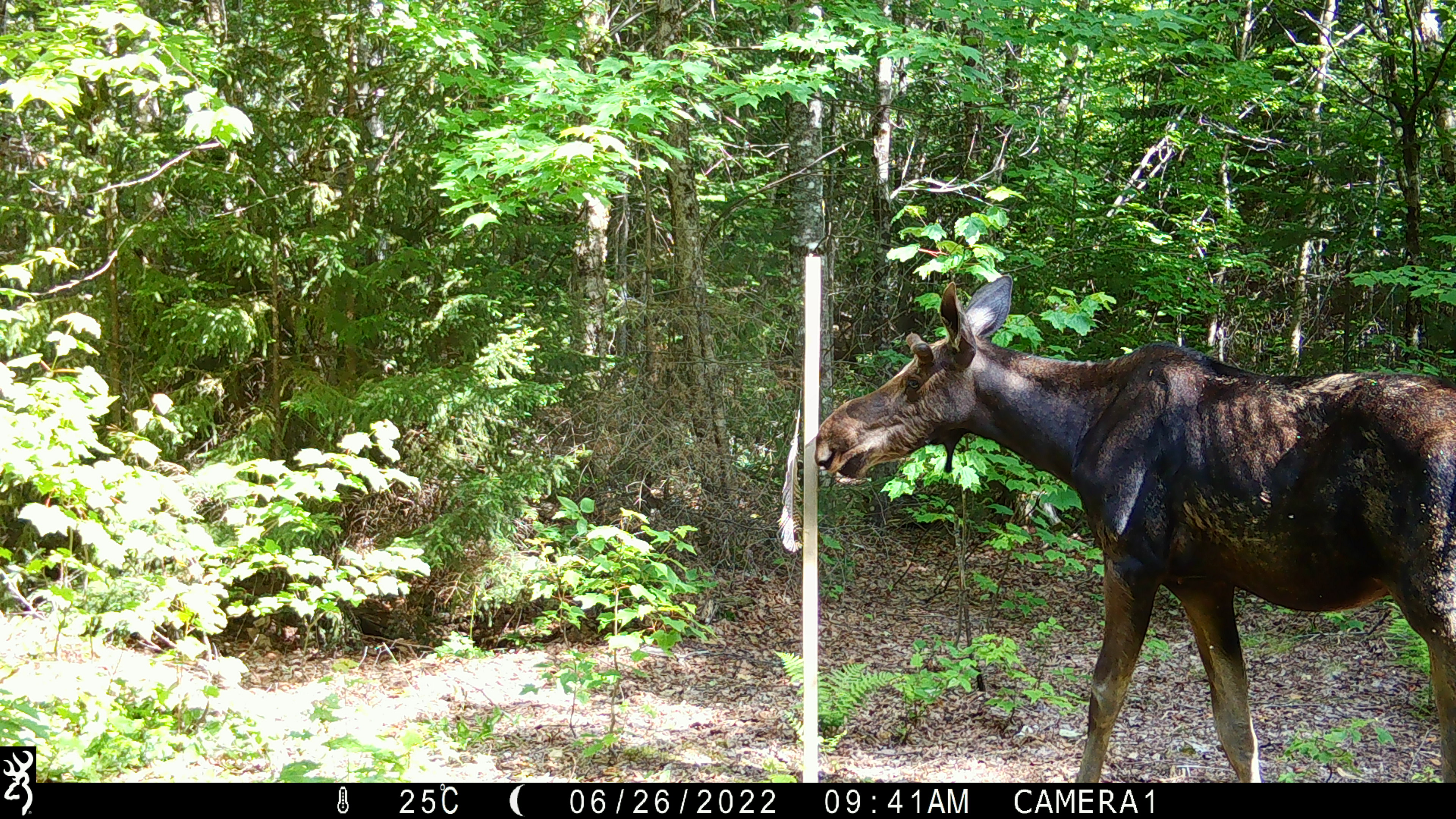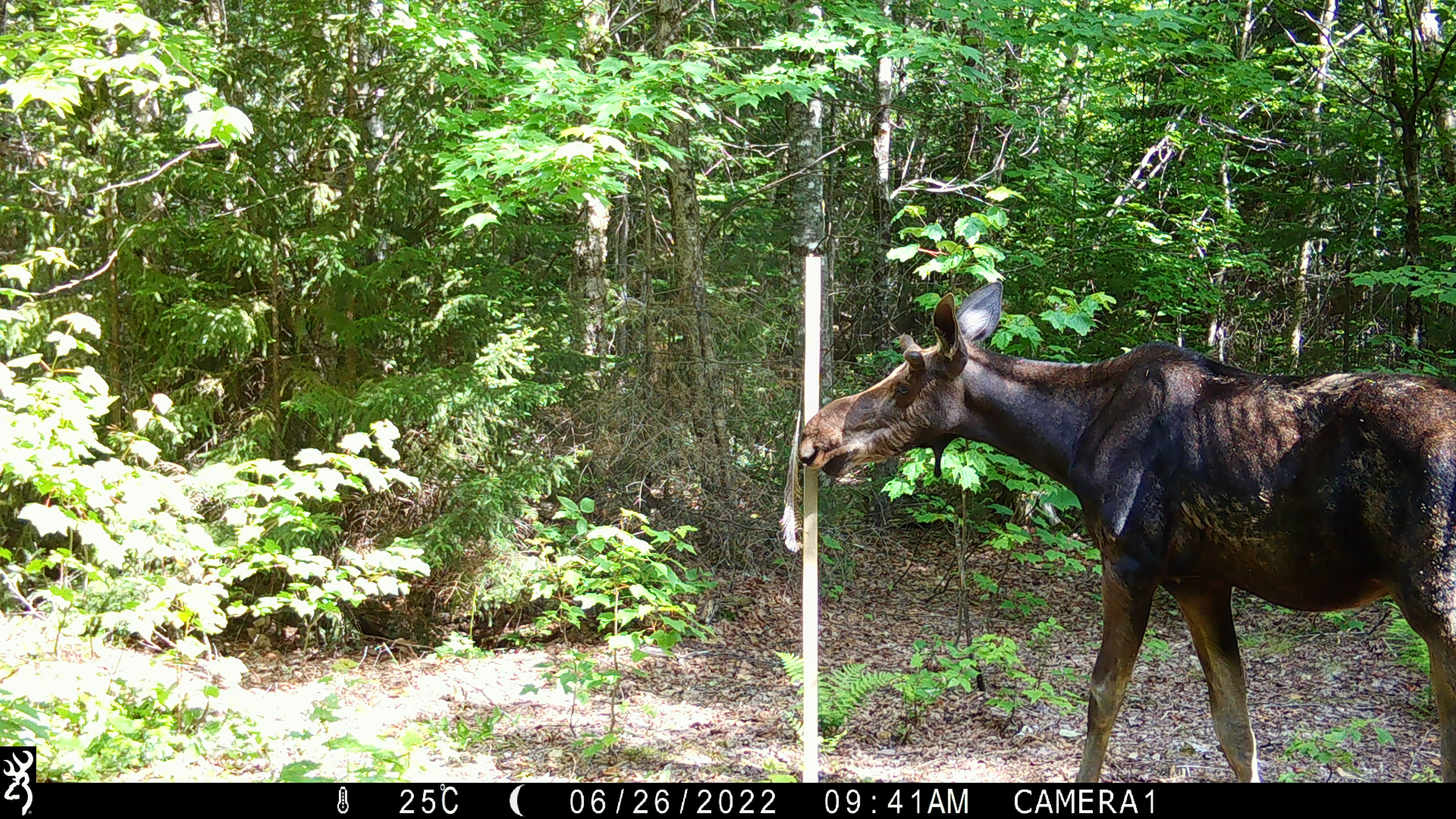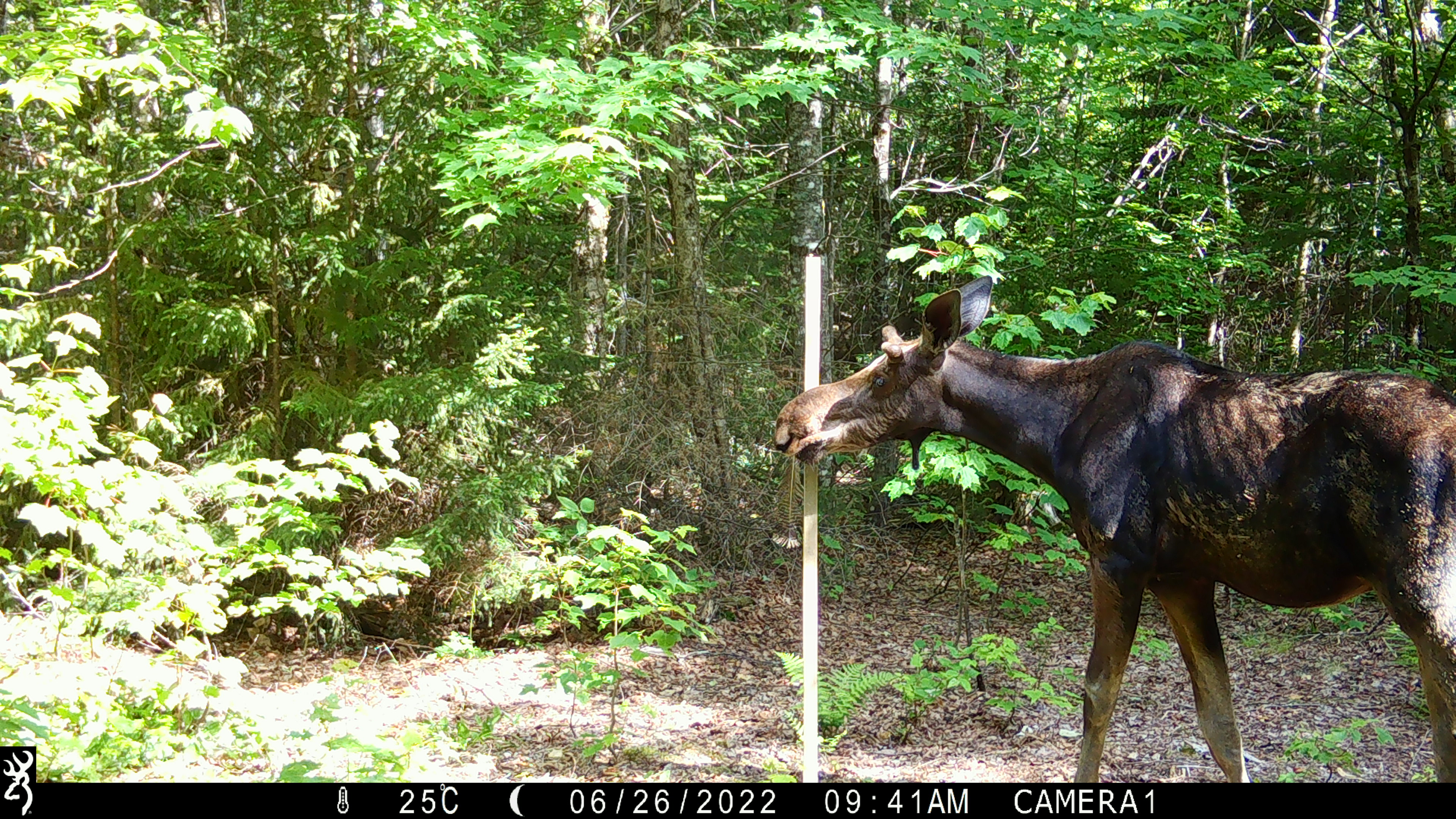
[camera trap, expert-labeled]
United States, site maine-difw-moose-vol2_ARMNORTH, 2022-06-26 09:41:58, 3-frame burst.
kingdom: Animalia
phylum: Chordata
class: Mammalia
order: Artiodactyla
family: Cervidae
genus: Alces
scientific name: Alces alces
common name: moose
Moose (Alces alces).